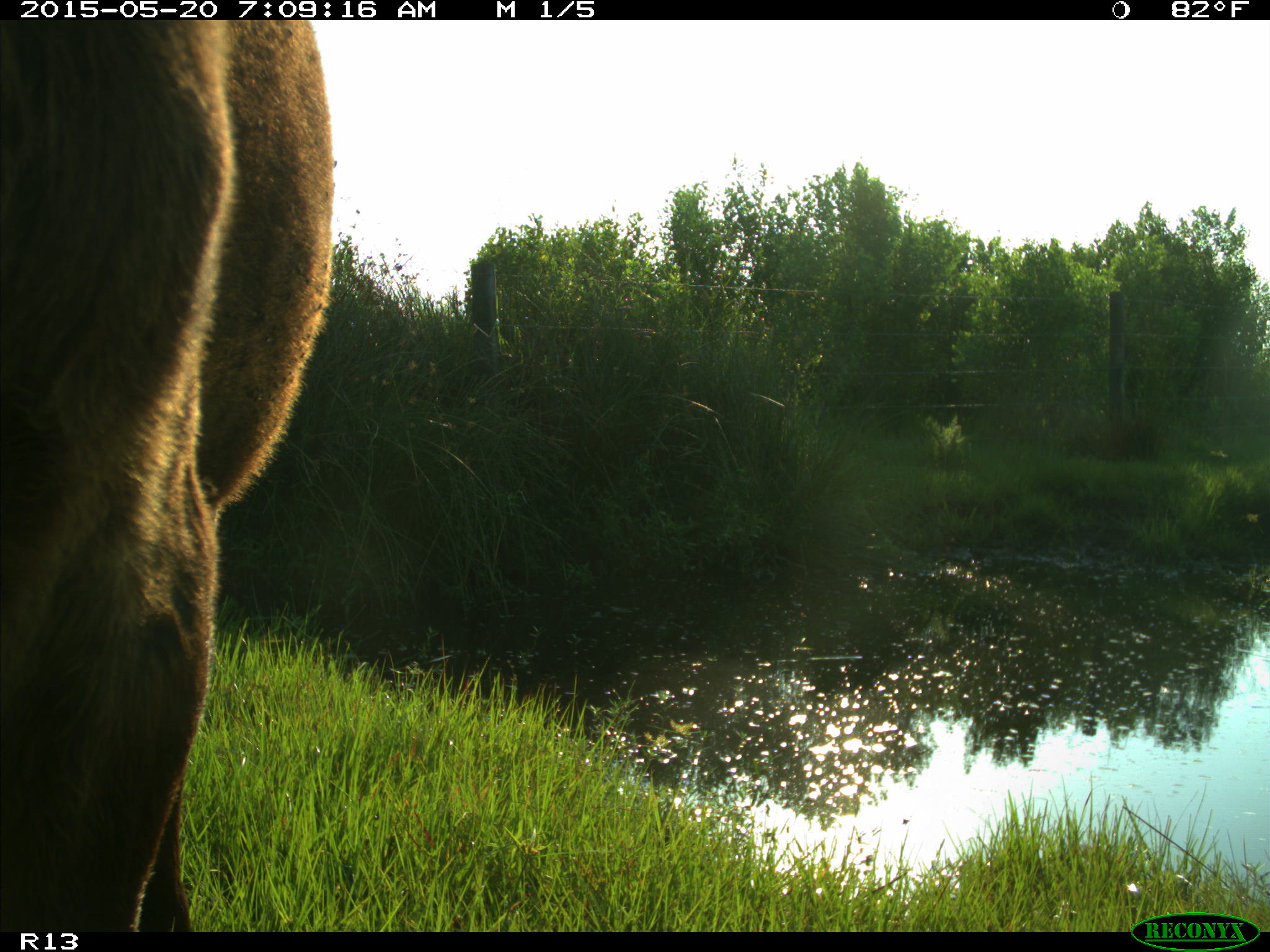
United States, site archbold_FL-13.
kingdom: Animalia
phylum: Chordata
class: Mammalia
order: Artiodactyla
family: Bovidae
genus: Bos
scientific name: Bos taurus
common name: domestic cow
Bos taurus (domestic cow).